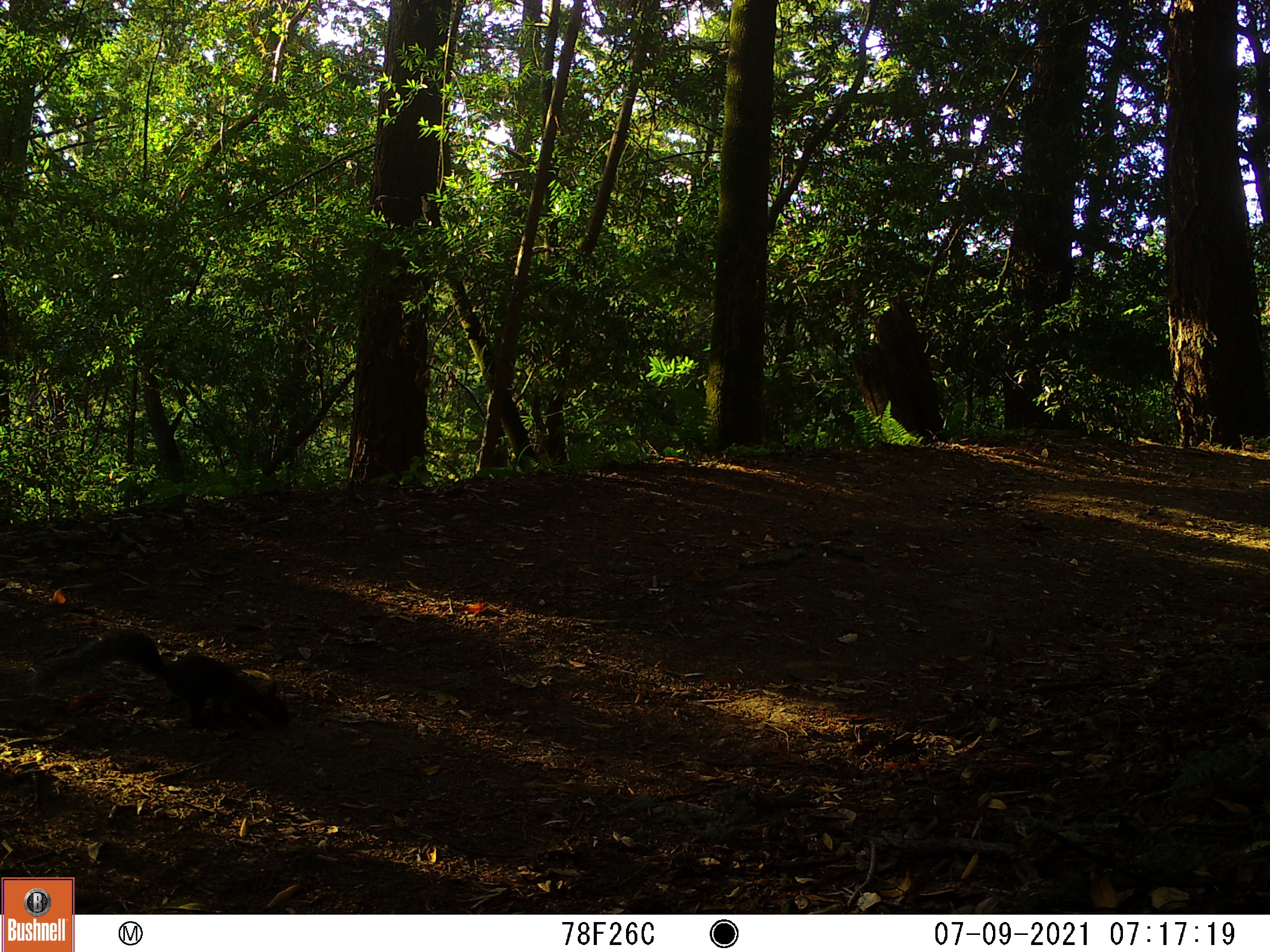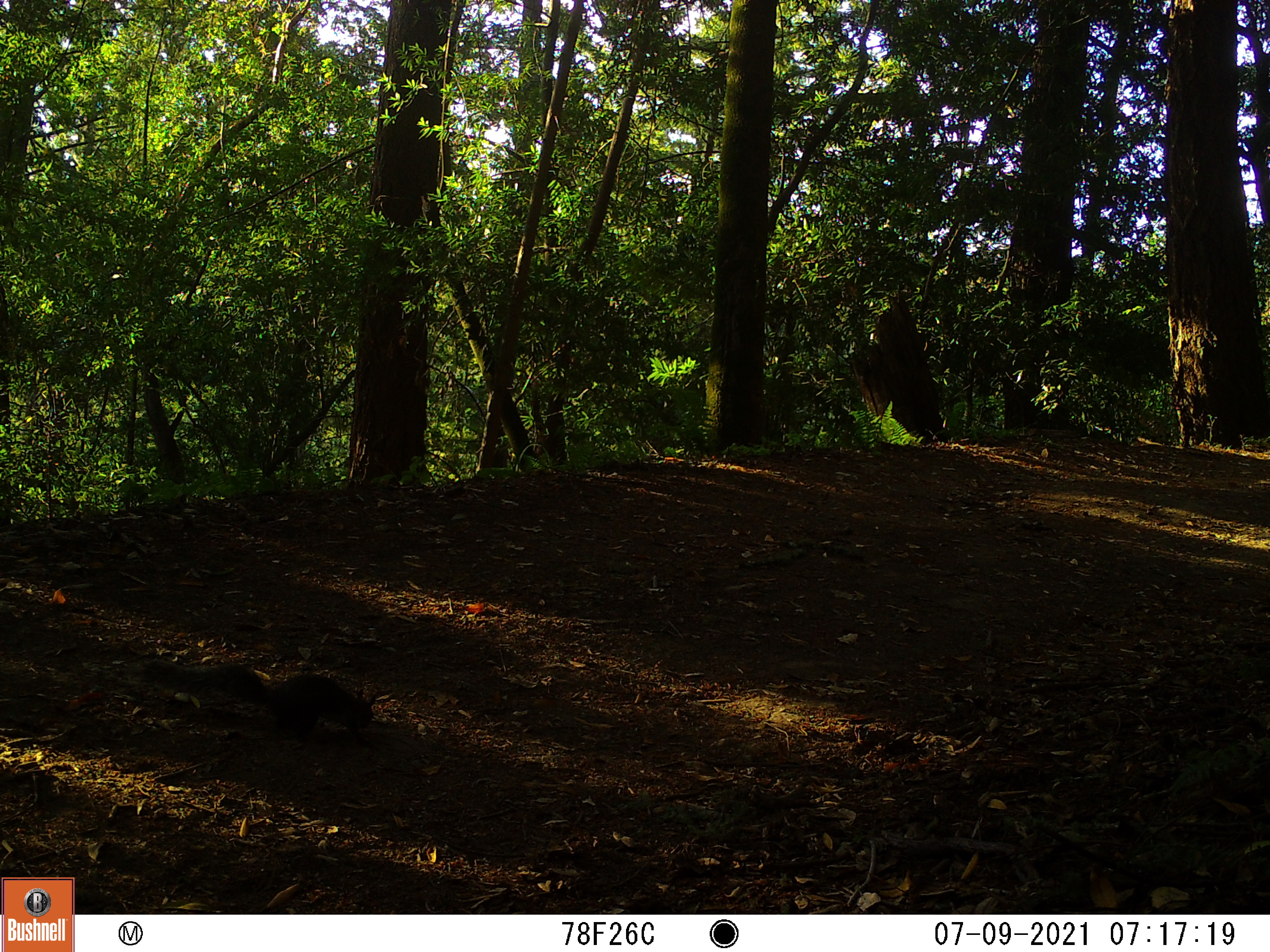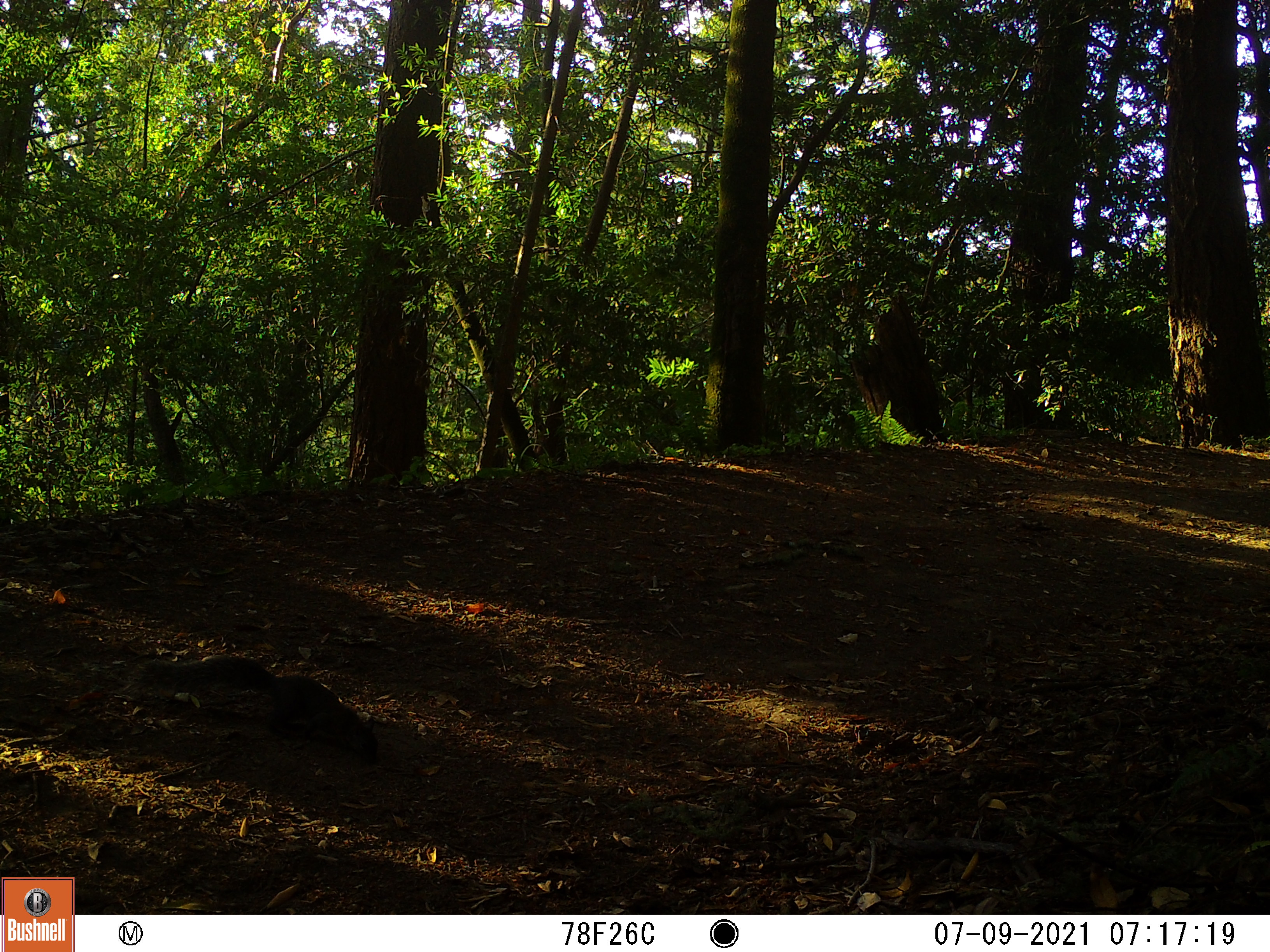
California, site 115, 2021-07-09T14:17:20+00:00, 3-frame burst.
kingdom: Animalia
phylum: Chordata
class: Mammalia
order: Rodentia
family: Sciuridae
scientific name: Sciuridae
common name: squirrel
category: unknown squirrel